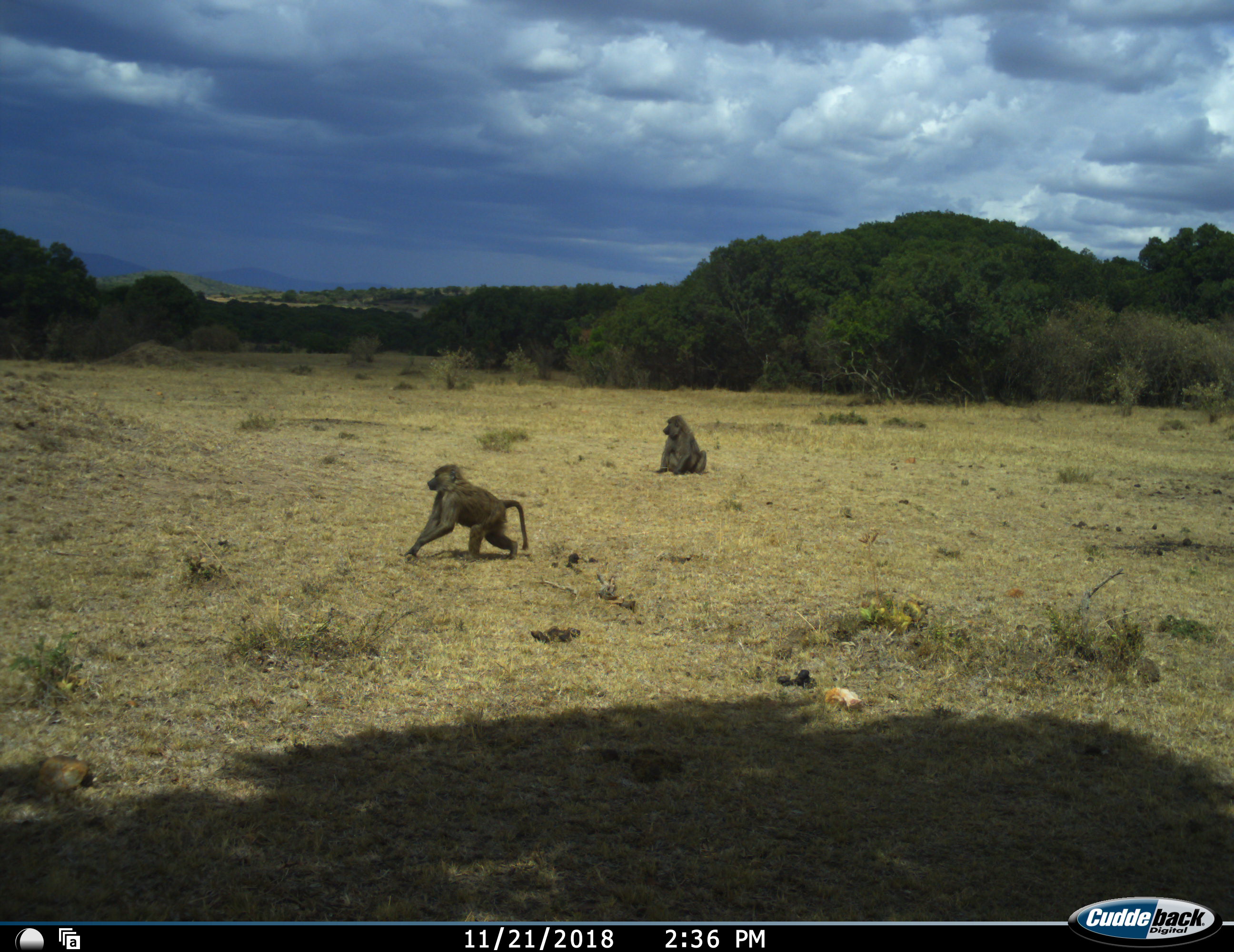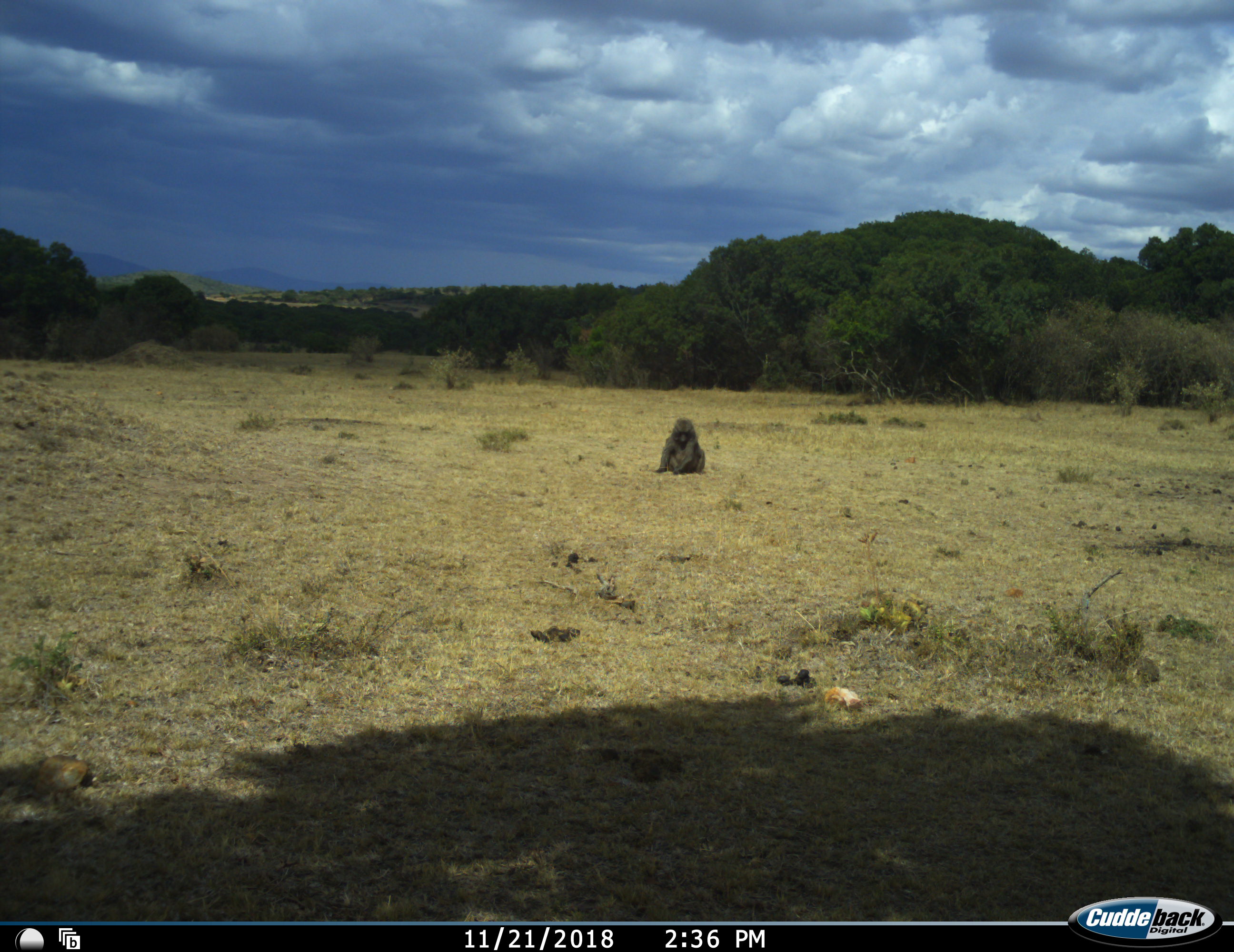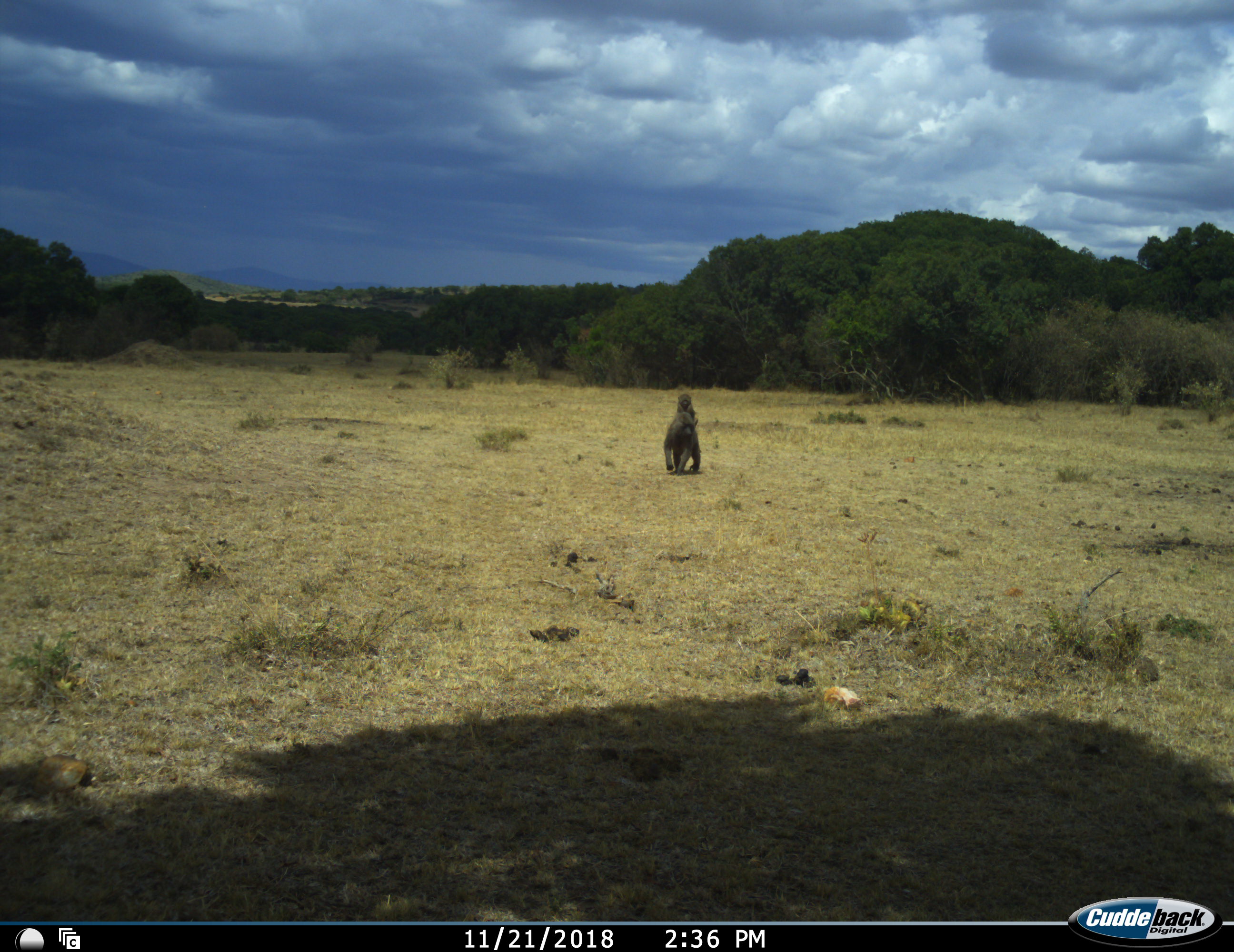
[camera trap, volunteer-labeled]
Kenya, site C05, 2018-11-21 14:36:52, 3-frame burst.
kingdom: Animalia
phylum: Chordata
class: Mammalia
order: Primates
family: Cercopithecidae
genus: Papio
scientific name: Papio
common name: baboon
Baboon (Papio), count 2. Behavior (volunteer vote fractions): standing 14%, resting 86%, moving 100%, interacting 14%. Young present (vote fraction): 29%. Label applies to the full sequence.